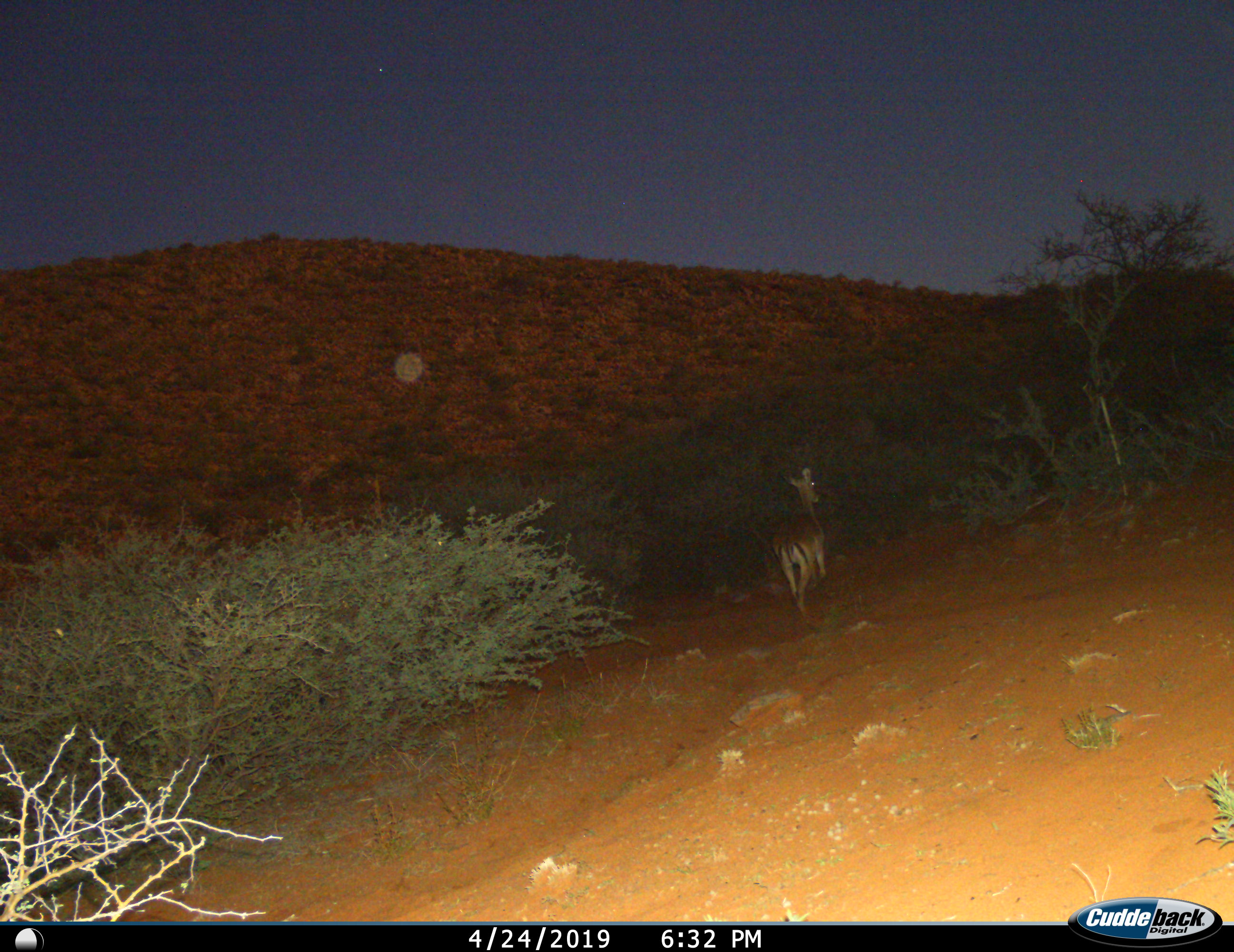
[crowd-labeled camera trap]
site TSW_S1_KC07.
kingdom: Animalia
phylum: Chordata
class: Mammalia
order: Artiodactyla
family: Bovidae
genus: Aepyceros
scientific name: Aepyceros melampus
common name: impala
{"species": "impala (Aepyceros melampus)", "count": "1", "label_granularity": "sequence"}